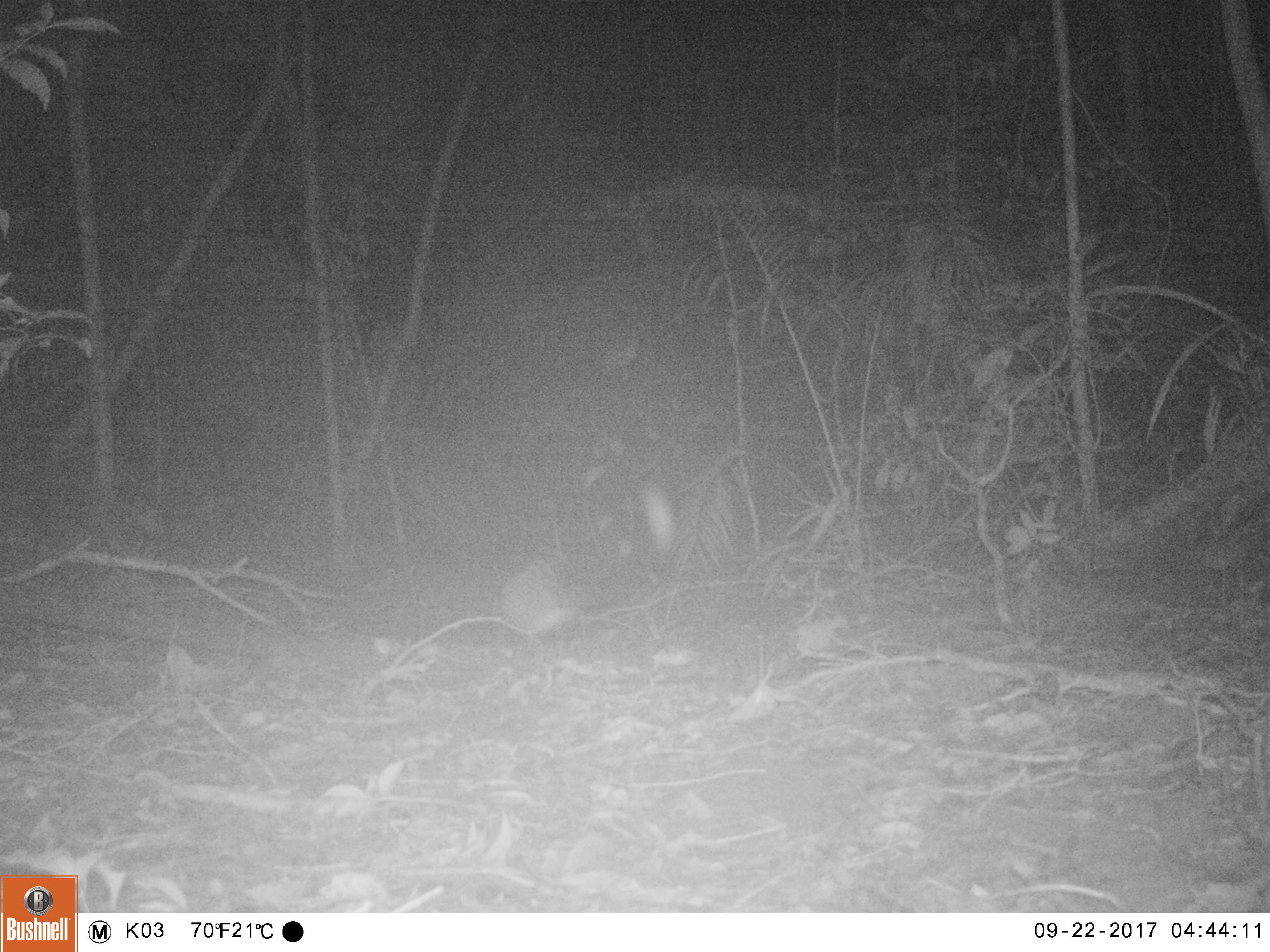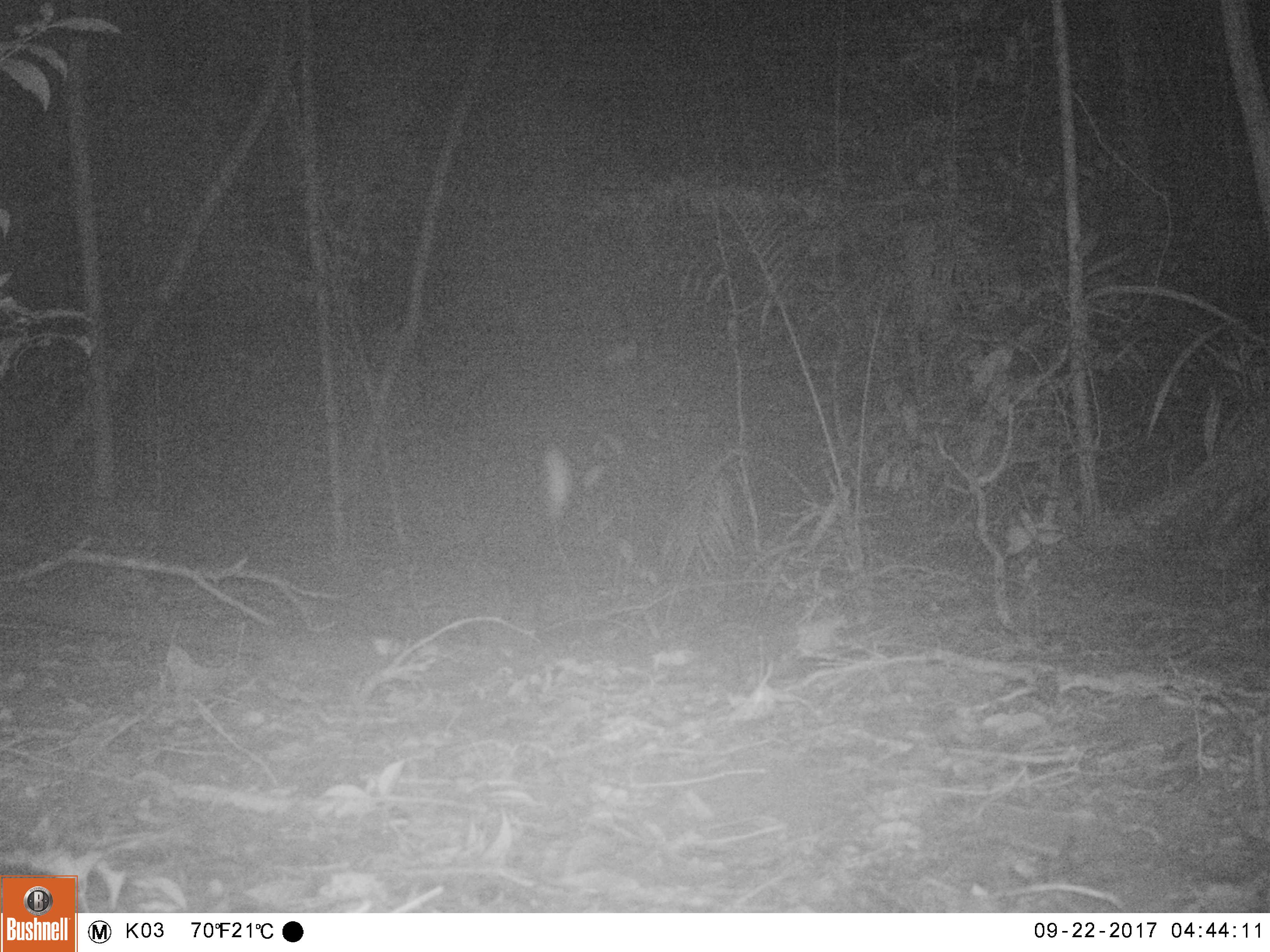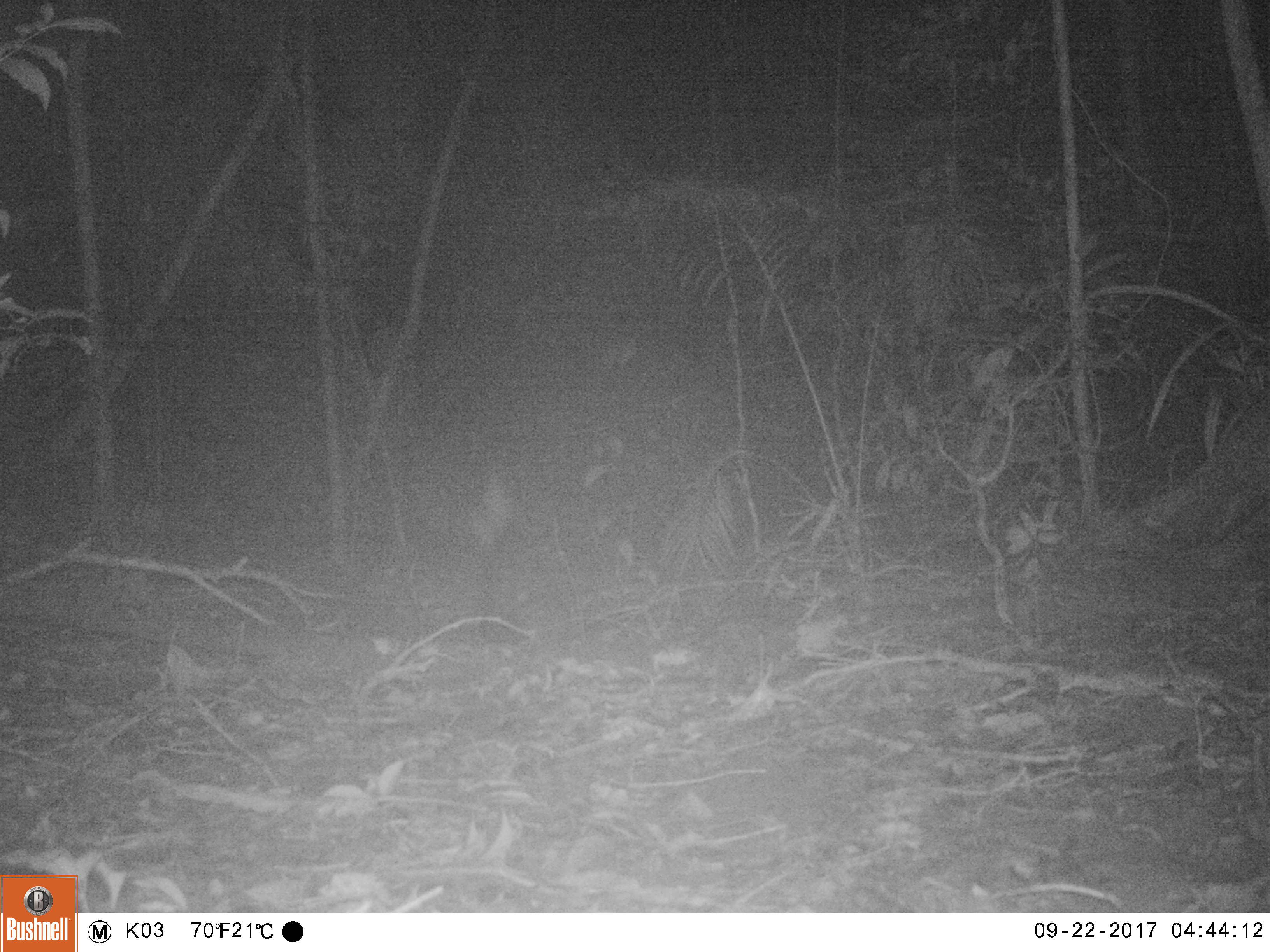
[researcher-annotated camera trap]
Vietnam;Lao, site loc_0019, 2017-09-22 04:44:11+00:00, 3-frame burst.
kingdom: Animalia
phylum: Chordata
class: Mammalia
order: Carnivora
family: Viverridae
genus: Paradoxurus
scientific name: Paradoxurus hermaphroditus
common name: common palm civet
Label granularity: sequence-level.